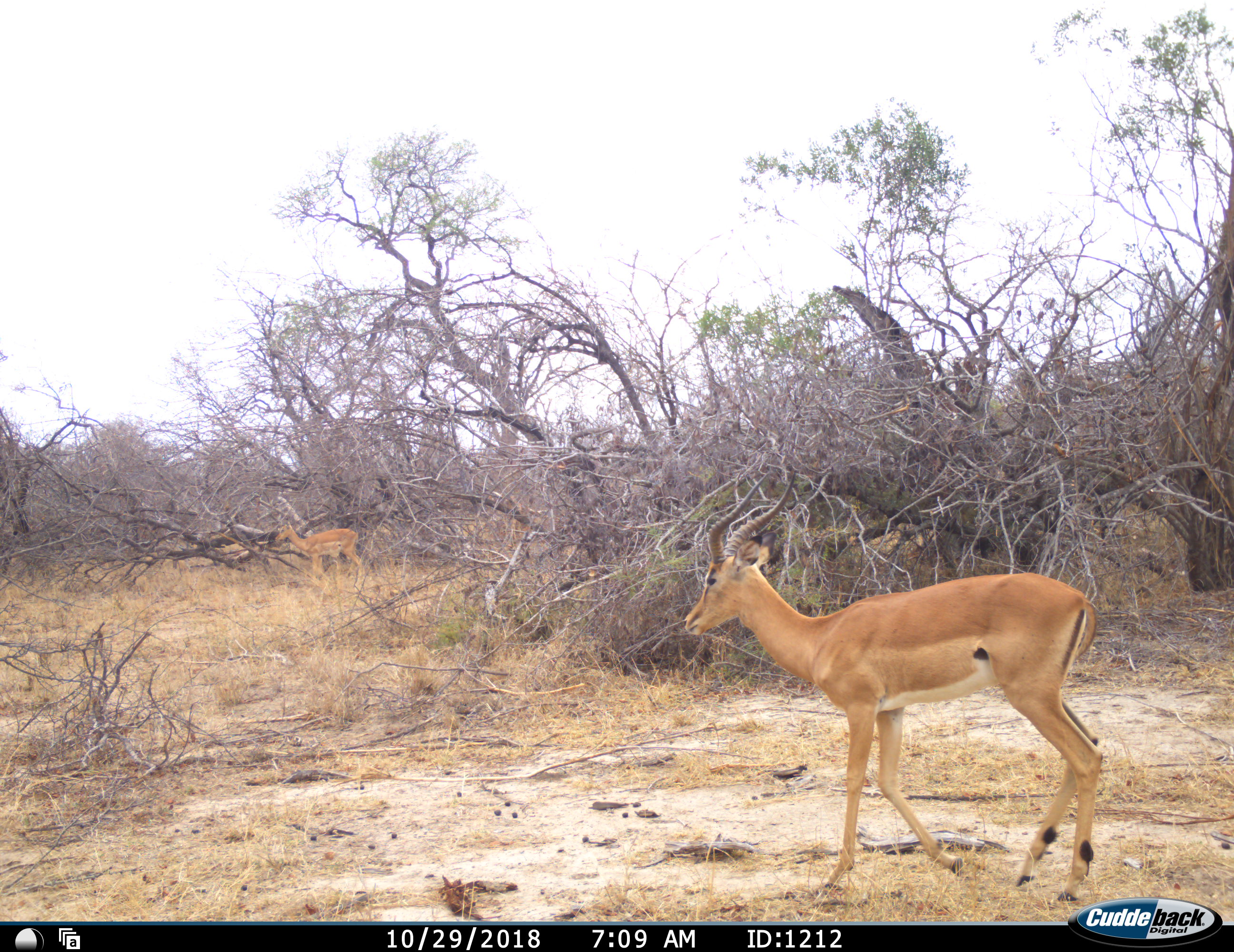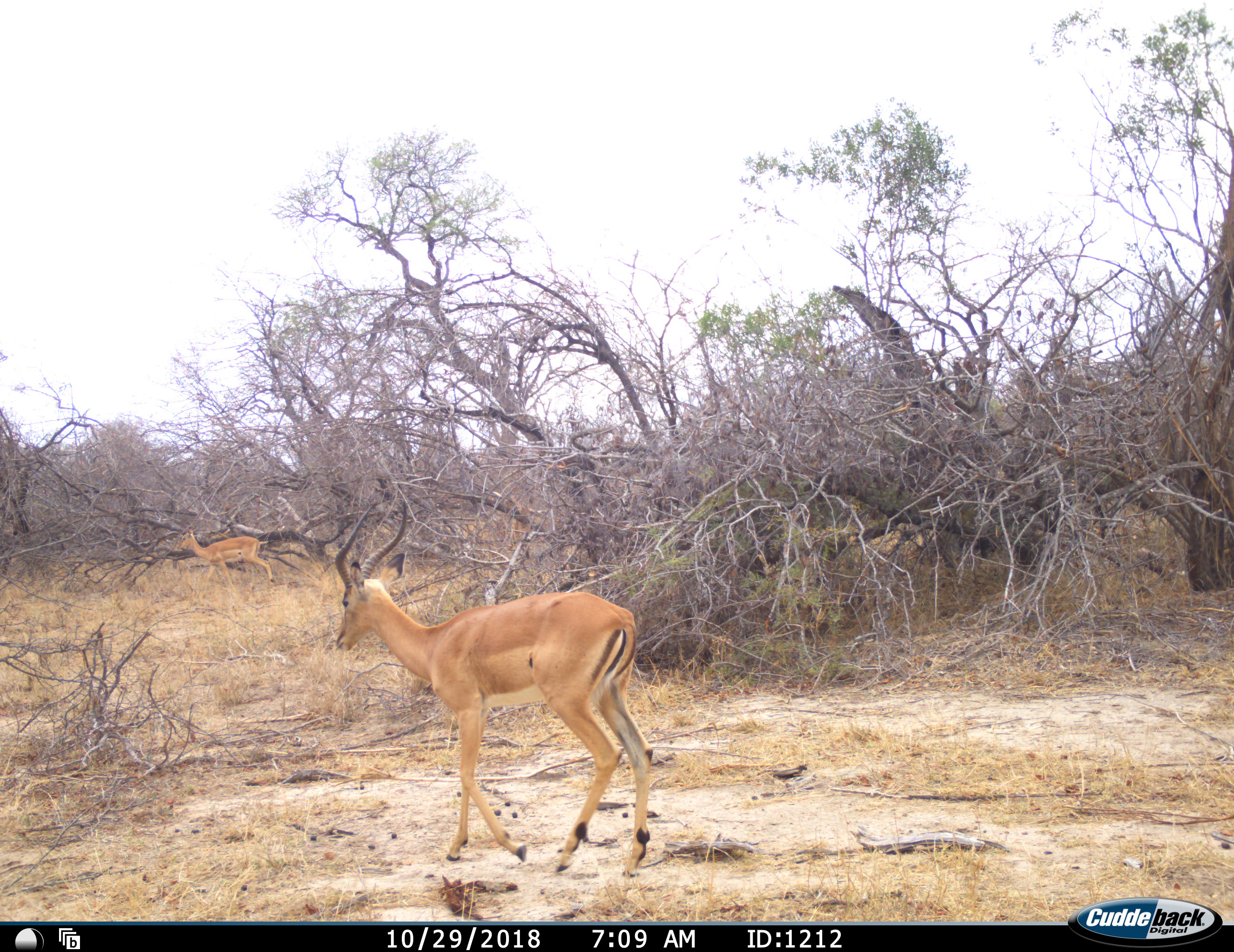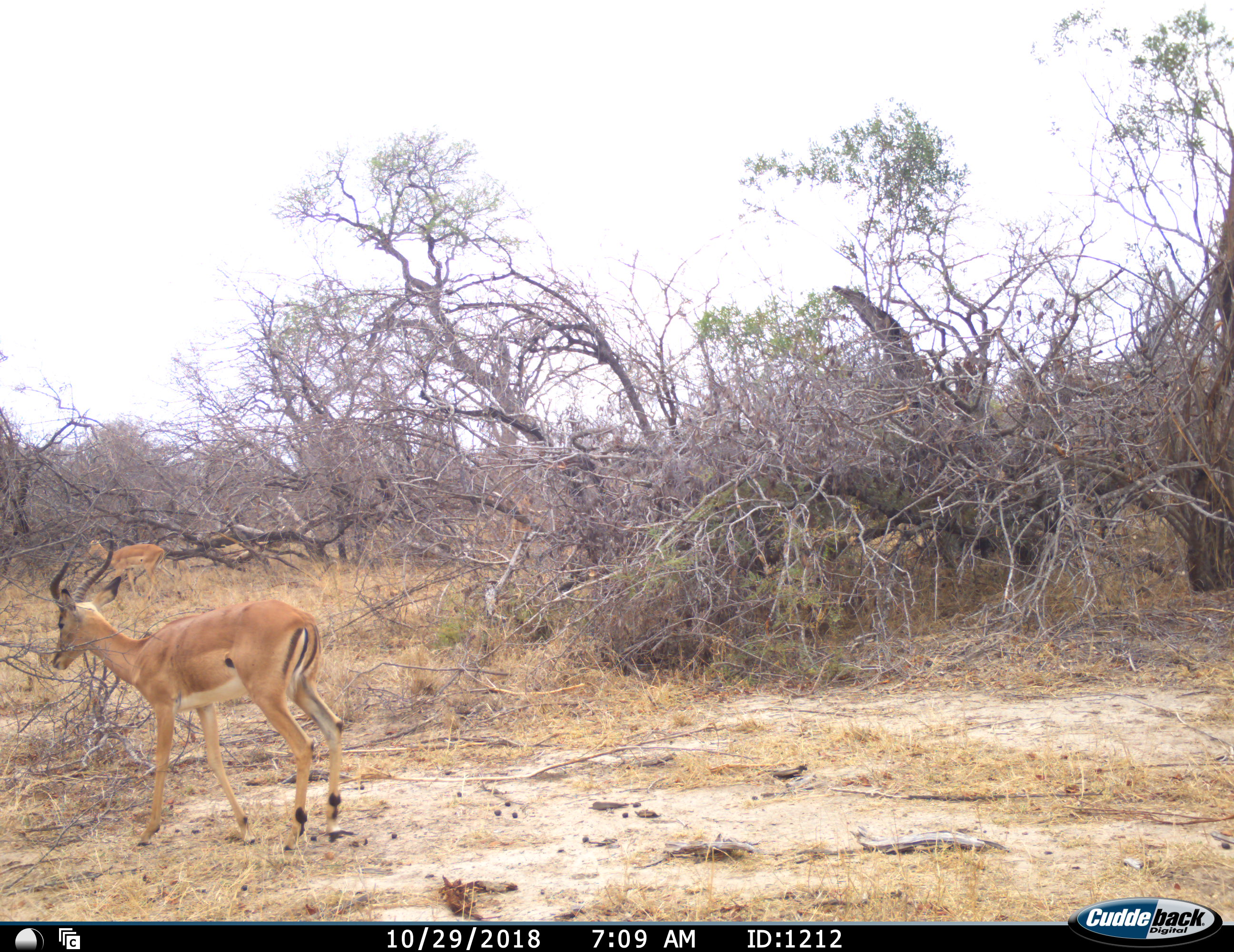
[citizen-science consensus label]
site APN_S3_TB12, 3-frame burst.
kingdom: Animalia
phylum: Chordata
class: Mammalia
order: Artiodactyla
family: Bovidae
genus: Aepyceros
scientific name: Aepyceros melampus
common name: impala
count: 2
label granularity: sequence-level